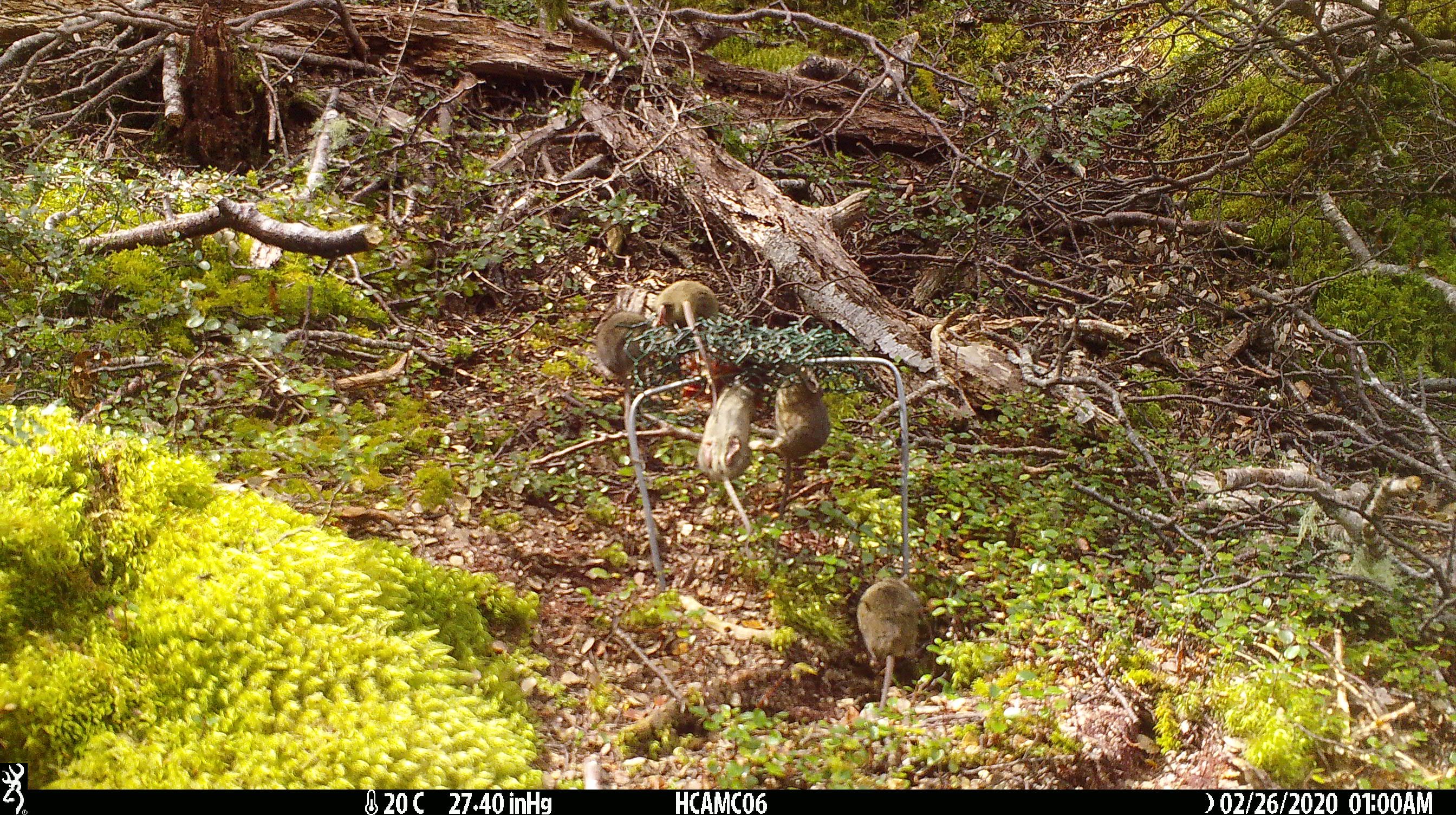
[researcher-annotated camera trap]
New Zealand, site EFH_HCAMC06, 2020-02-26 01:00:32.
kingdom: Animalia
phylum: Chordata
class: Mammalia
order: Rodentia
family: Muridae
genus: Mus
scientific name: Mus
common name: mouse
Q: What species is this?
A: Mouse (Mus).